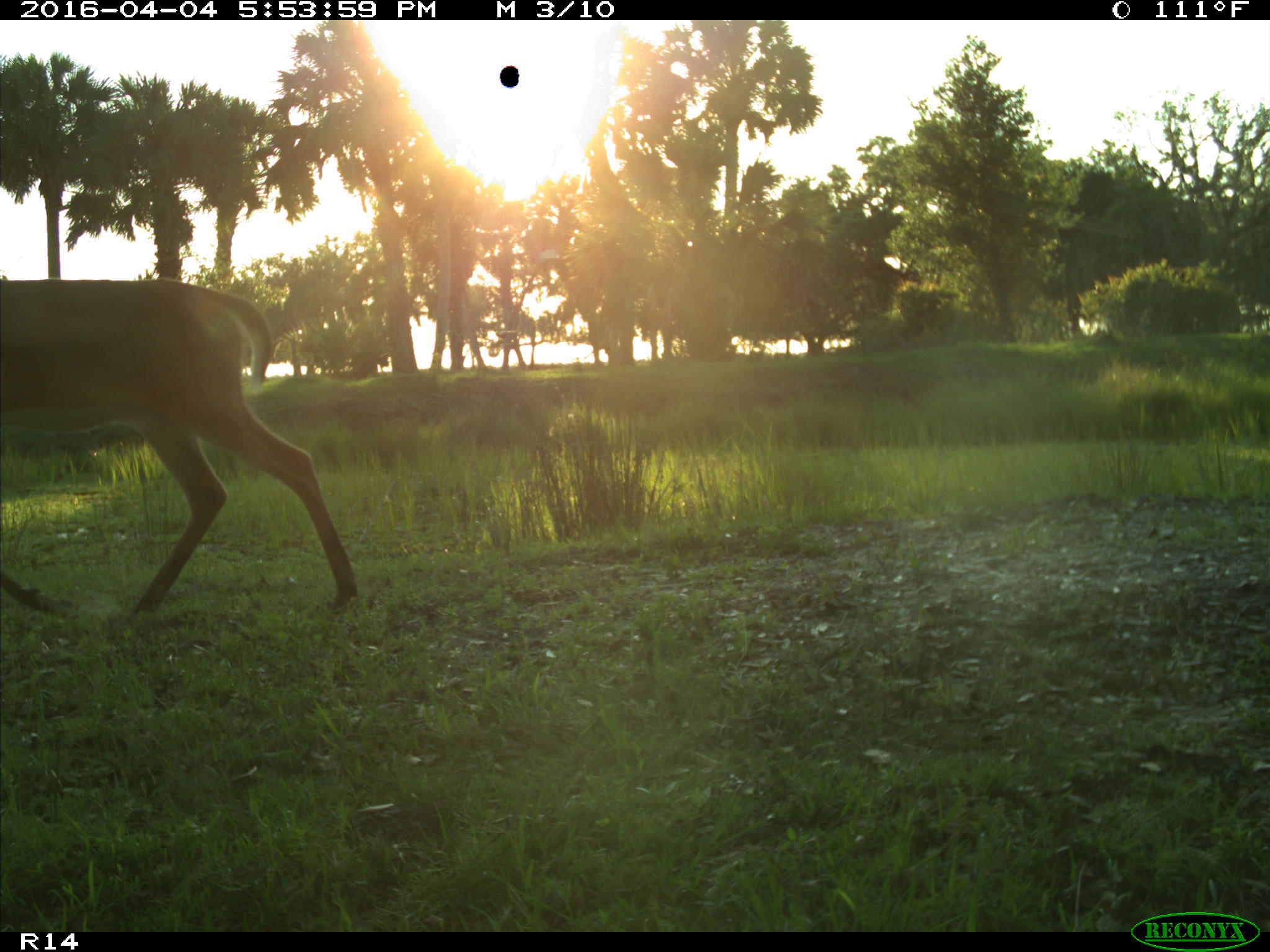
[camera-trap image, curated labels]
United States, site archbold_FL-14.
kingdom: Animalia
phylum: Chordata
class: Mammalia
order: Artiodactyla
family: Cervidae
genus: Odocoileus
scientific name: Odocoileus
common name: deer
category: unidentified deer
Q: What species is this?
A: Unidentified deer (deer) (Odocoileus).